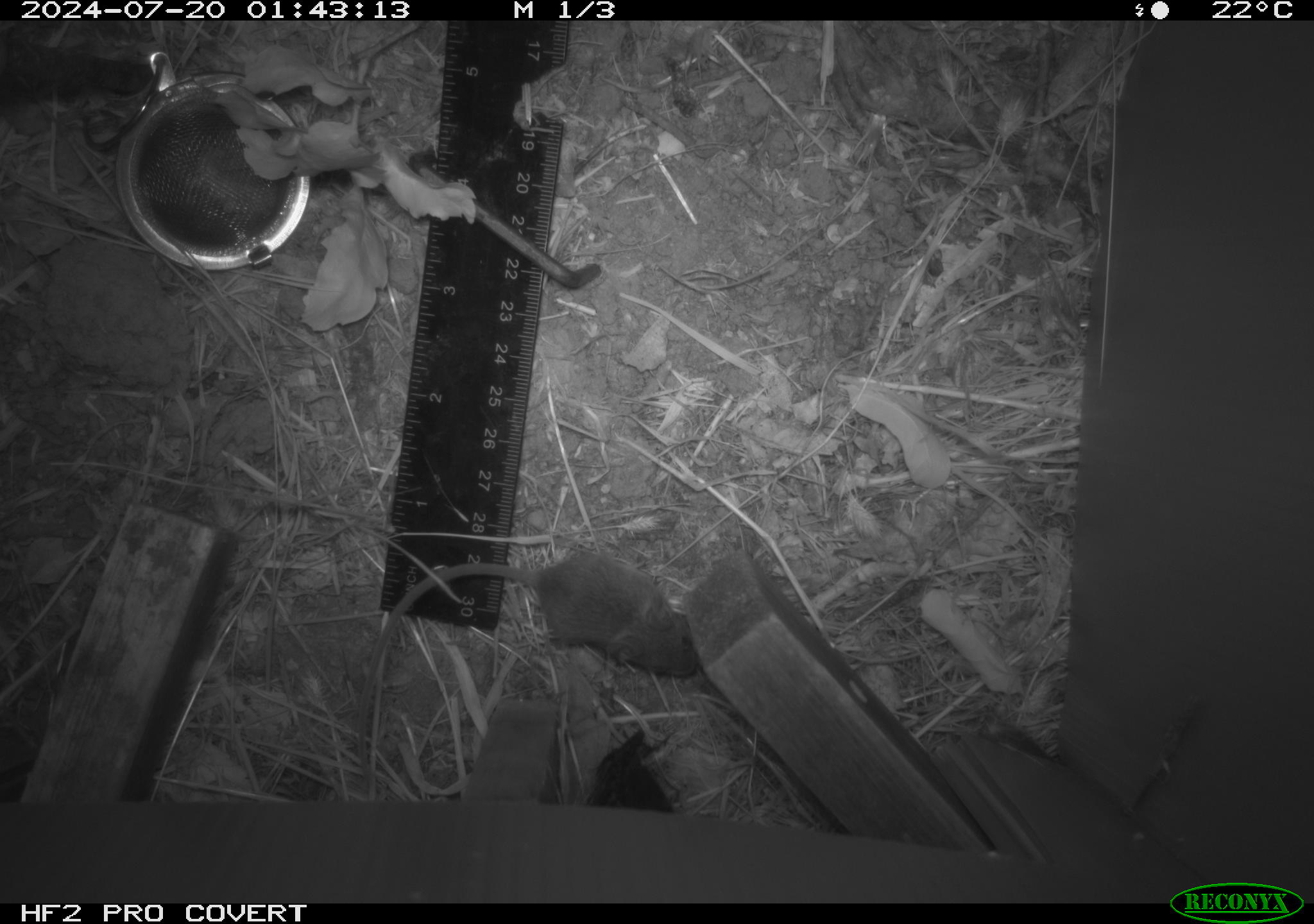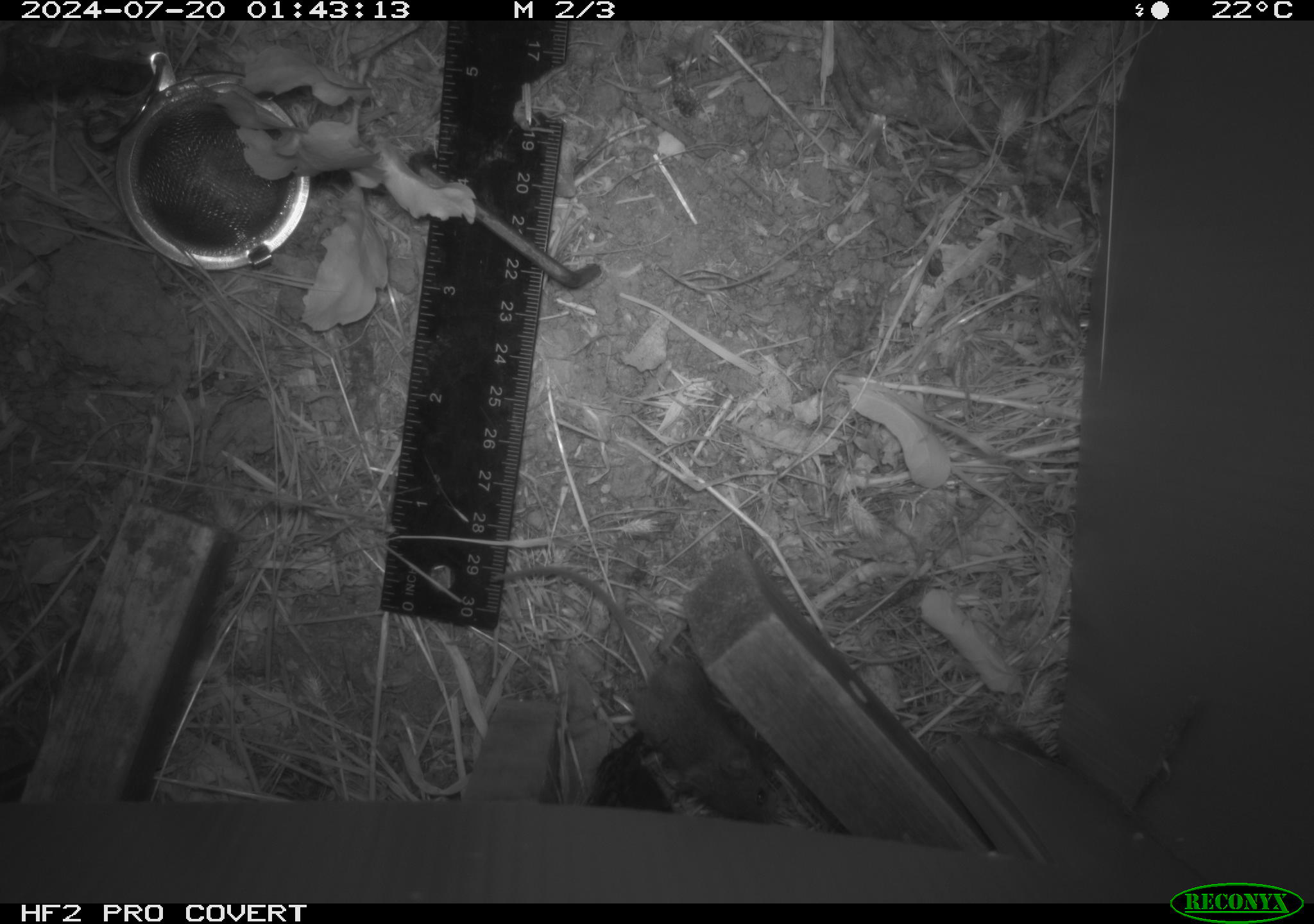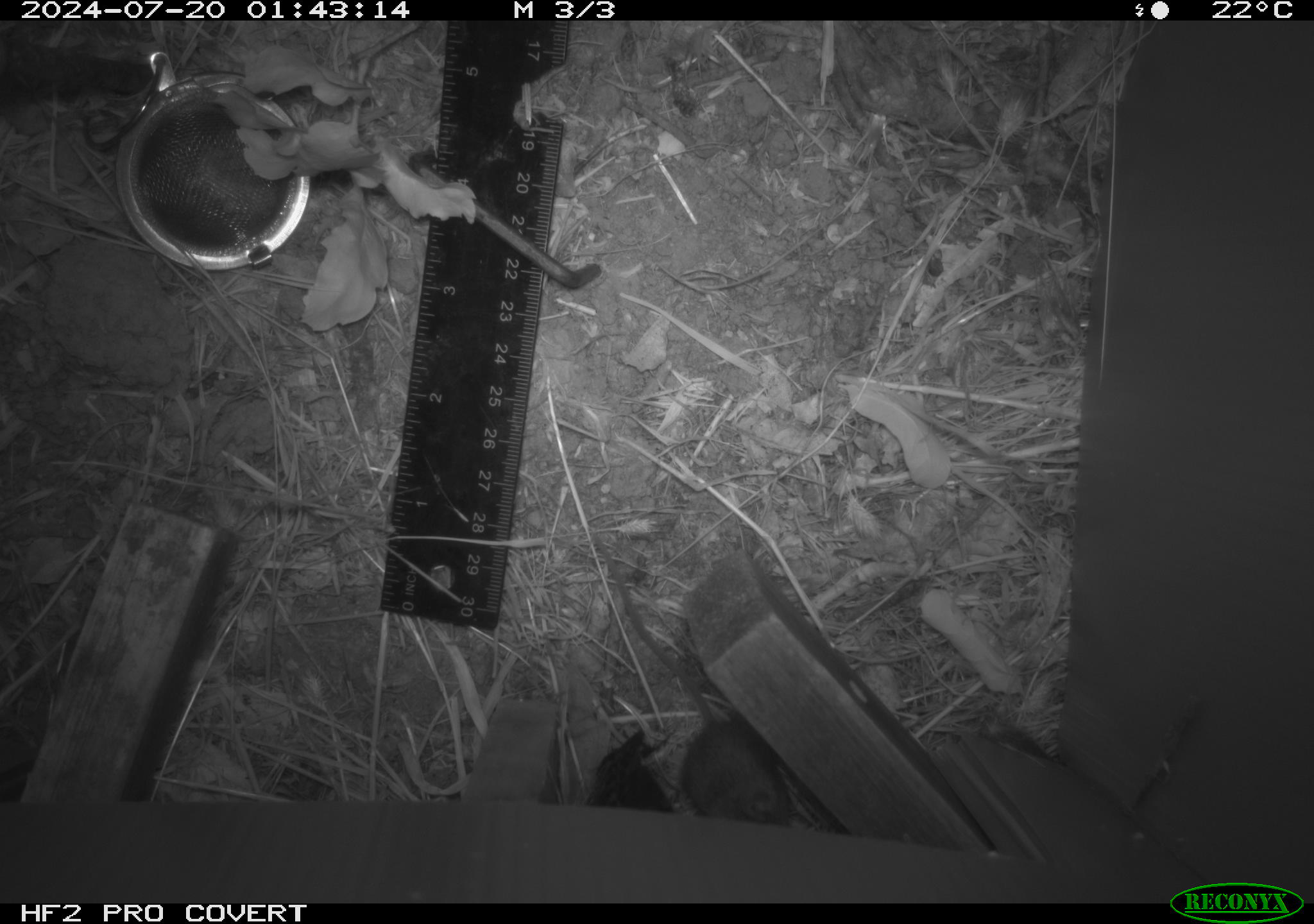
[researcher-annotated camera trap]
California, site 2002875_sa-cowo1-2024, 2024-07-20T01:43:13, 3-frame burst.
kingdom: Animalia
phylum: Chordata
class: Mammalia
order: Rodentia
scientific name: Rodentia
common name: mouse species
Mouse species (Rodentia).